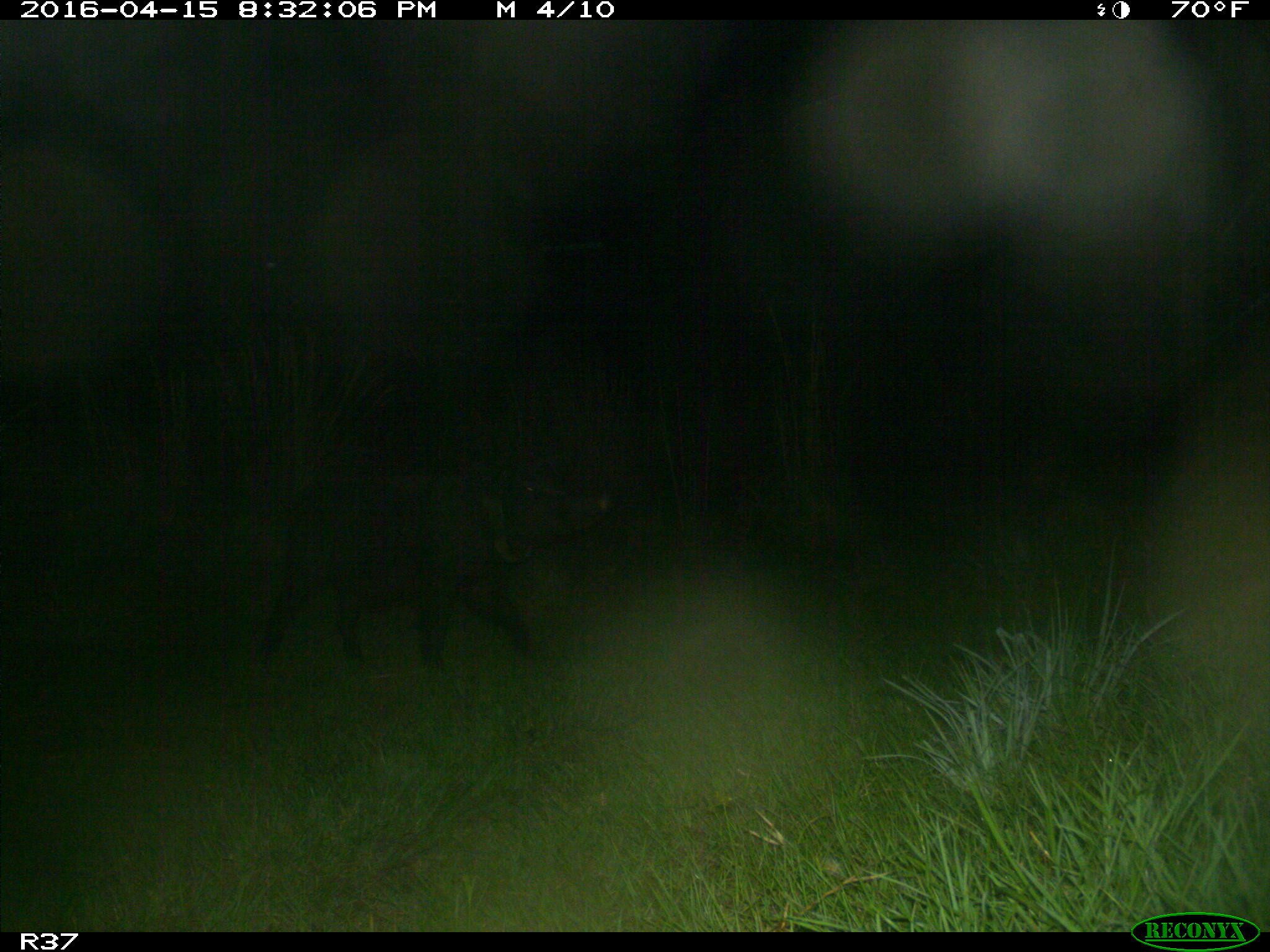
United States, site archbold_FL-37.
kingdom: Animalia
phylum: Chordata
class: Mammalia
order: Artiodactyla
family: Suidae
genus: Sus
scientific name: Sus scrofa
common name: wild boar